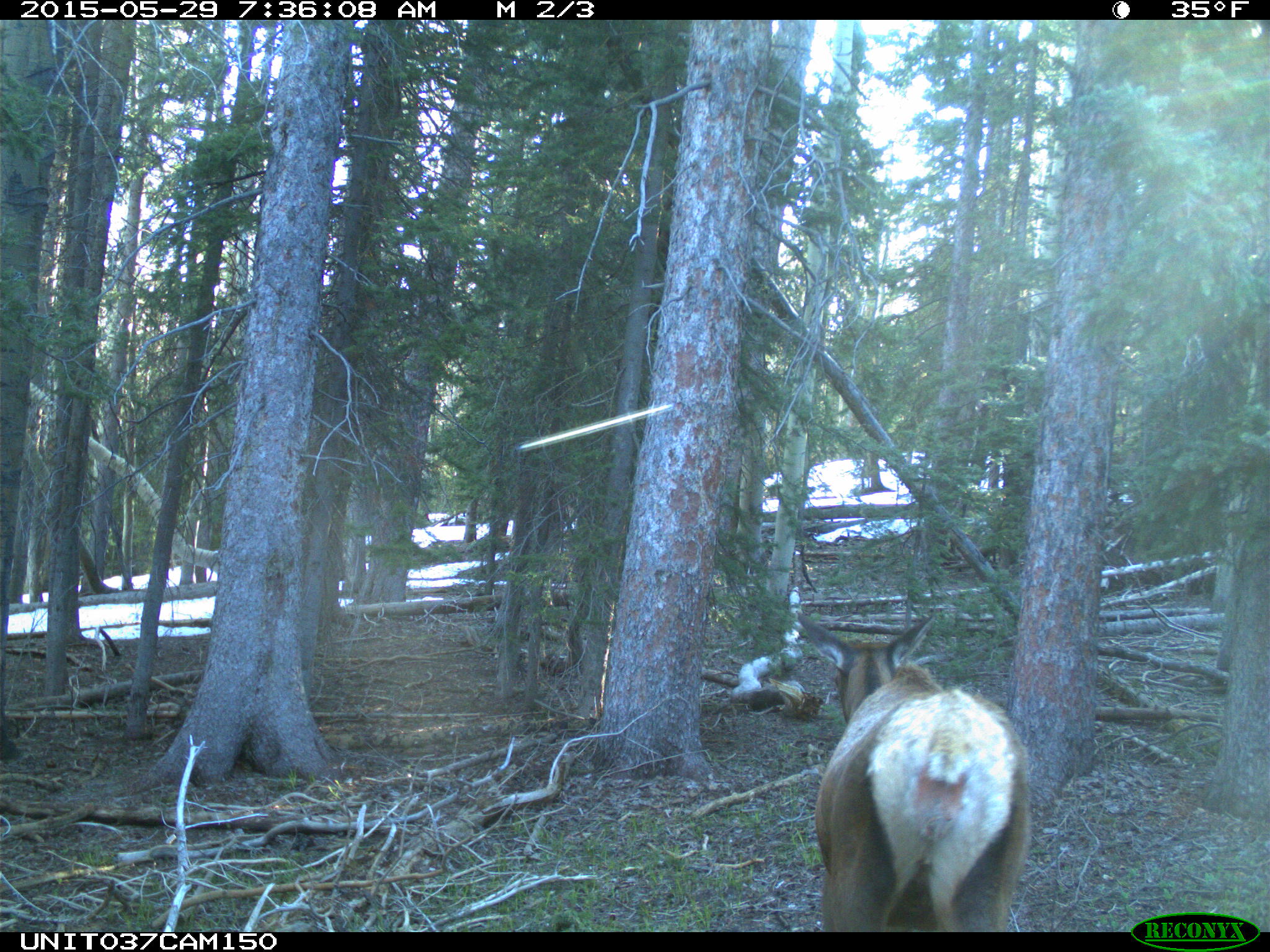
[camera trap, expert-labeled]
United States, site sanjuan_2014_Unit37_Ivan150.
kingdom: Animalia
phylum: Chordata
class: Mammalia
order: Artiodactyla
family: Cervidae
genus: Cervus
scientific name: Cervus elaphus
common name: red deer